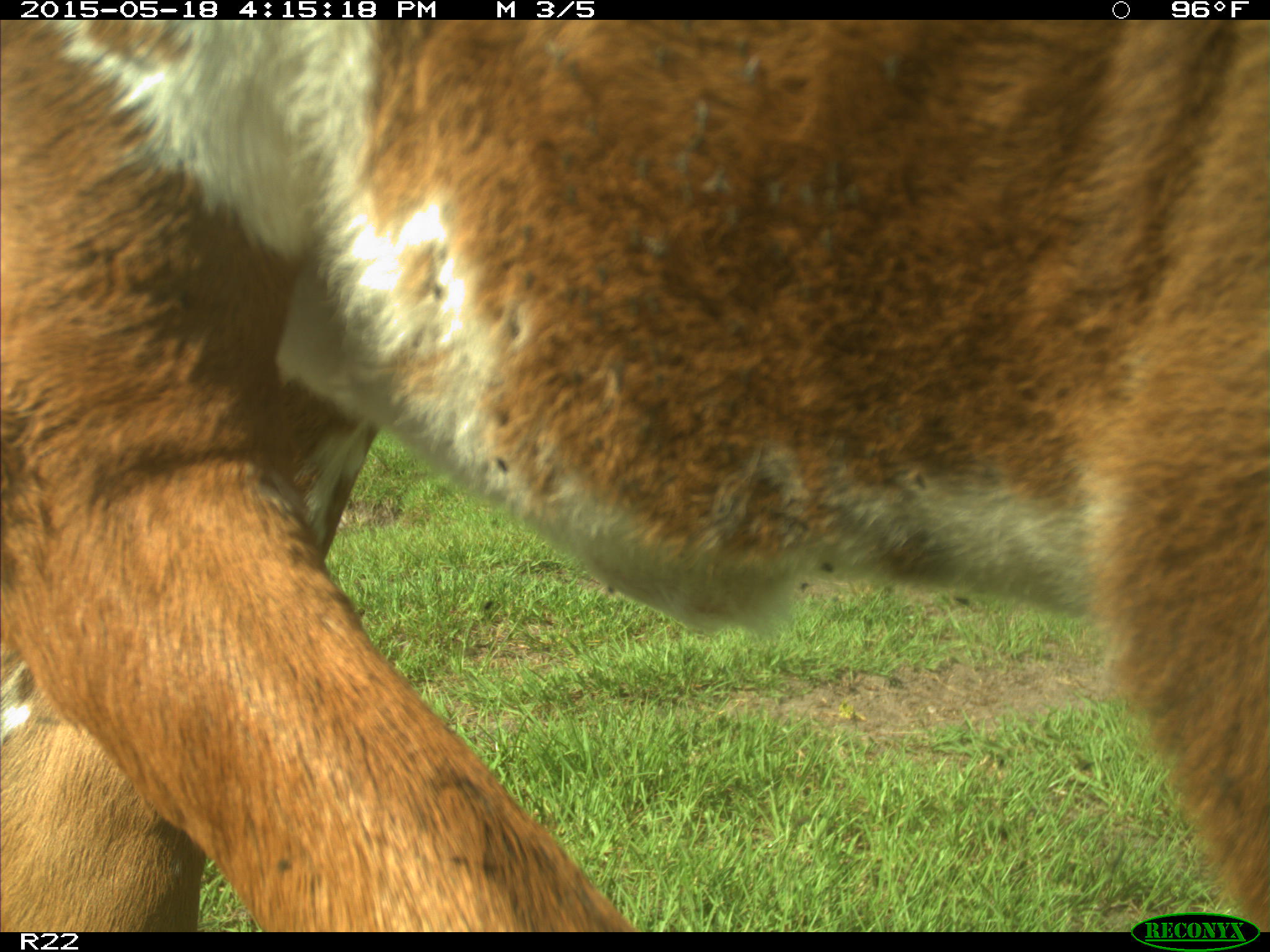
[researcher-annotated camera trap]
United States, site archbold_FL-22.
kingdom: Animalia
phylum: Chordata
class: Mammalia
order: Artiodactyla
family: Bovidae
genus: Bos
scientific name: Bos taurus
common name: domestic cow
Bos taurus (domestic cow).